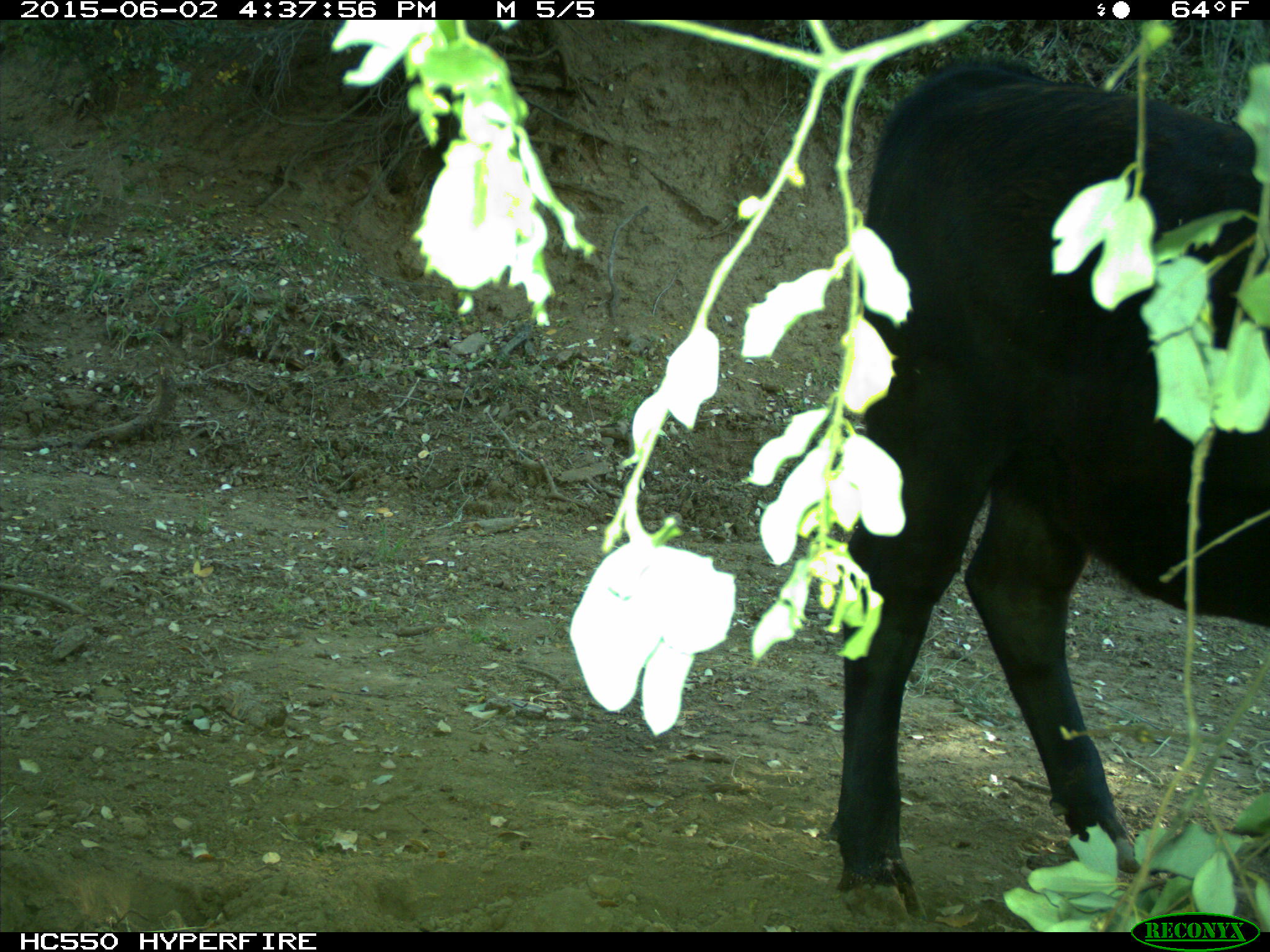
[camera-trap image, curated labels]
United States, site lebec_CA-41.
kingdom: Animalia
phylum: Chordata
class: Mammalia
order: Artiodactyla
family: Bovidae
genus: Bos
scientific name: Bos taurus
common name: domestic cow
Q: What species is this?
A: Bos taurus (domestic cow).